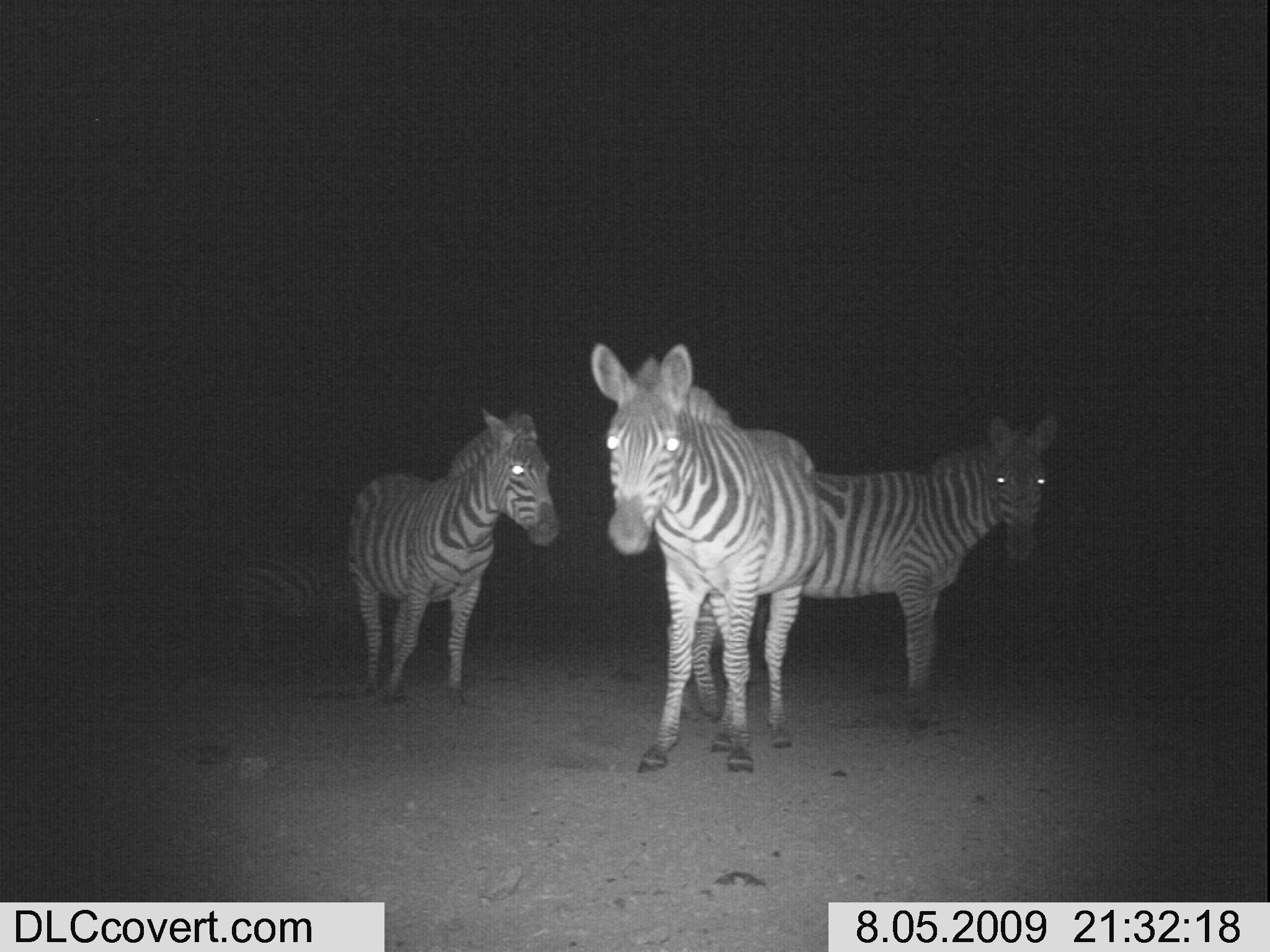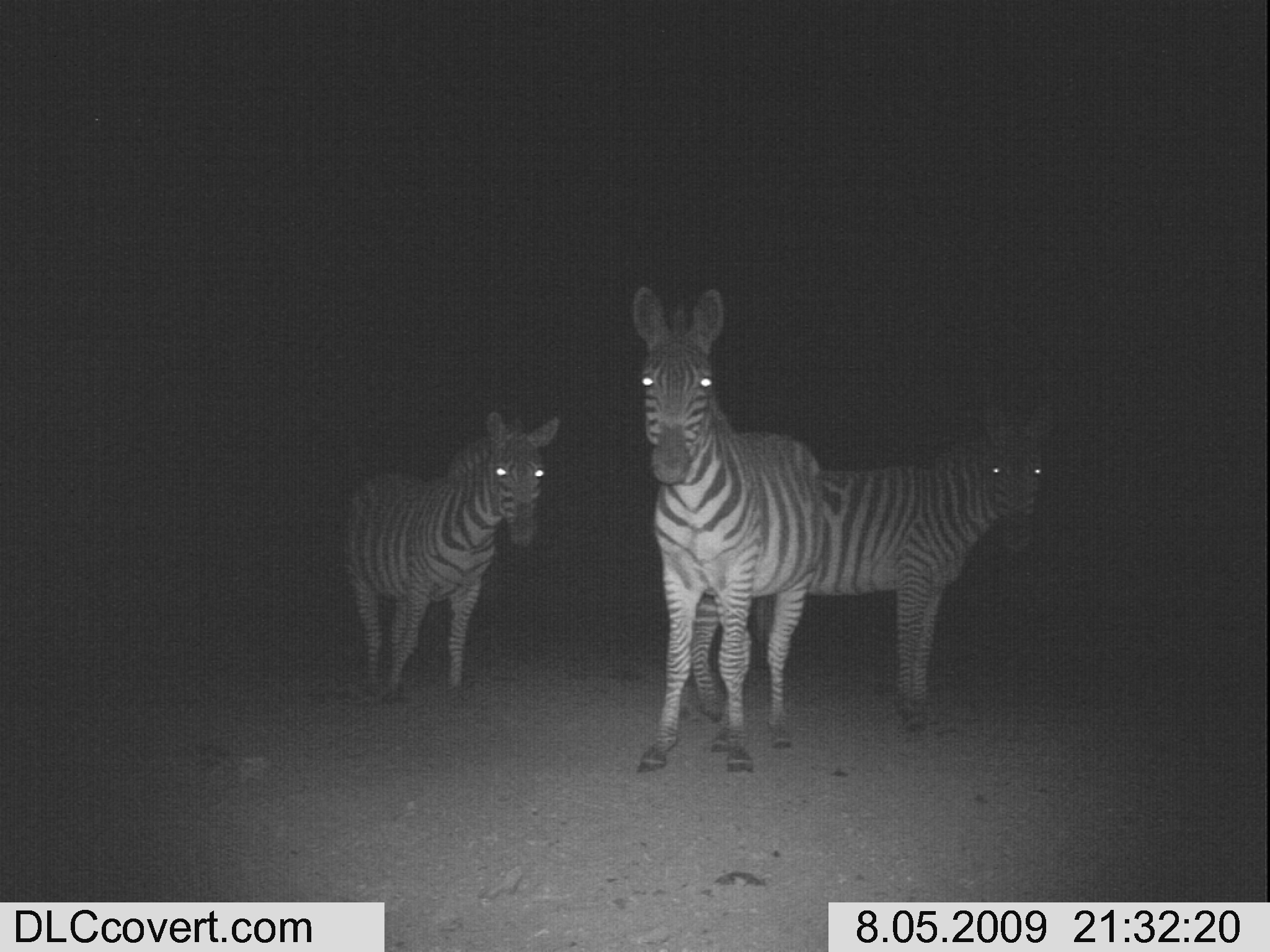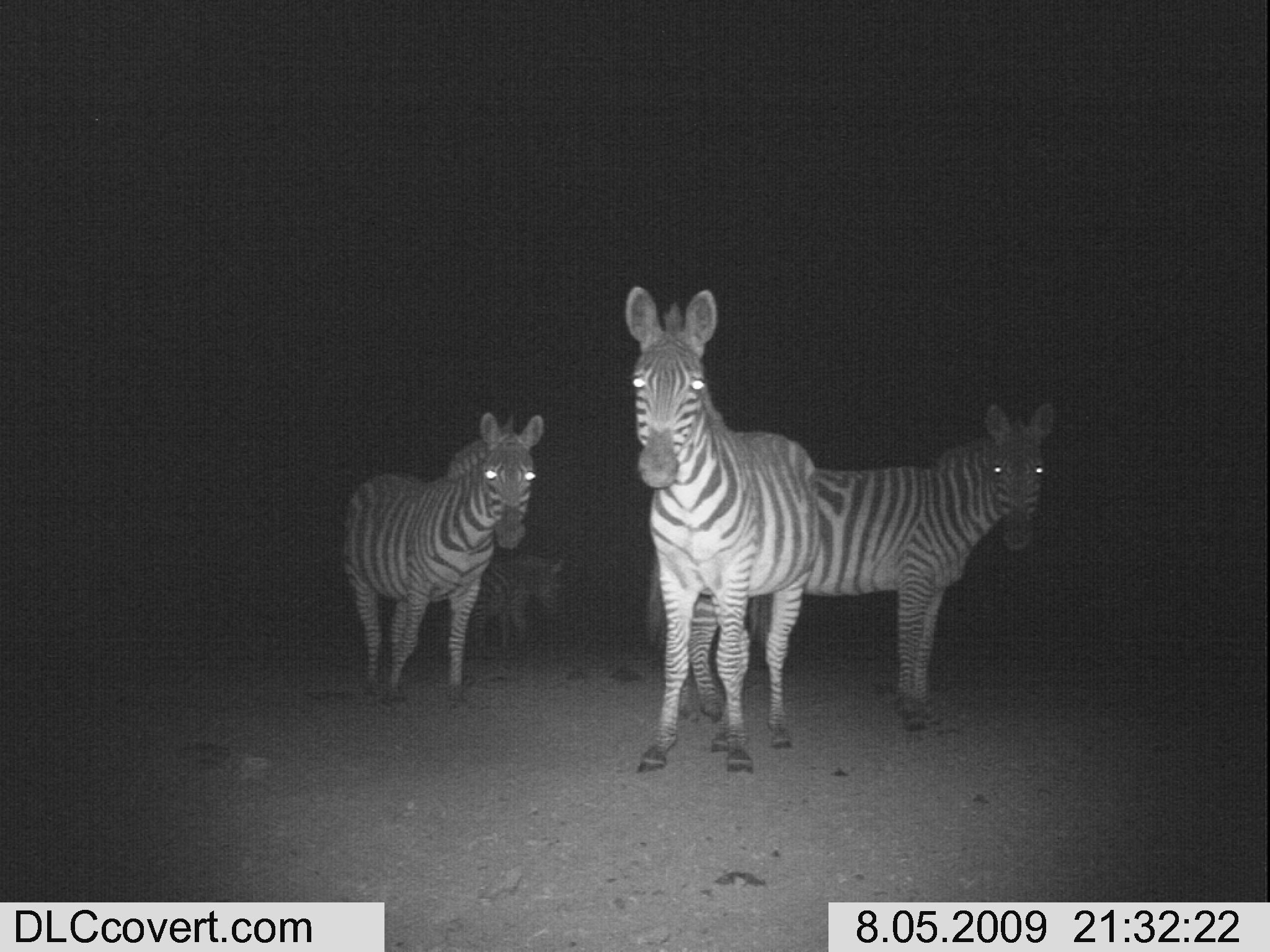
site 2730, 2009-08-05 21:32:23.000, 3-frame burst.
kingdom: Animalia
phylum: Chordata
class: Mammalia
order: Perissodactyla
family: Equidae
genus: Equus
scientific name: Equus quagga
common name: plains zebra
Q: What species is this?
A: Equus quagga (plains zebra).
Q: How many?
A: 4.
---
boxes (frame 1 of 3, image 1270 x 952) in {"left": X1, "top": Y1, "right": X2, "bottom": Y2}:
equus quagga: {"left": 694, "top": 411, "right": 1066, "bottom": 722}; {"left": 589, "top": 340, "right": 824, "bottom": 775}; {"left": 349, "top": 403, "right": 556, "bottom": 704}; {"left": 224, "top": 547, "right": 355, "bottom": 661}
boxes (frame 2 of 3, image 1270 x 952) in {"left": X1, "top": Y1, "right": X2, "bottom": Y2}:
equus quagga: {"left": 687, "top": 402, "right": 1054, "bottom": 730}; {"left": 631, "top": 285, "right": 827, "bottom": 778}; {"left": 337, "top": 412, "right": 558, "bottom": 711}